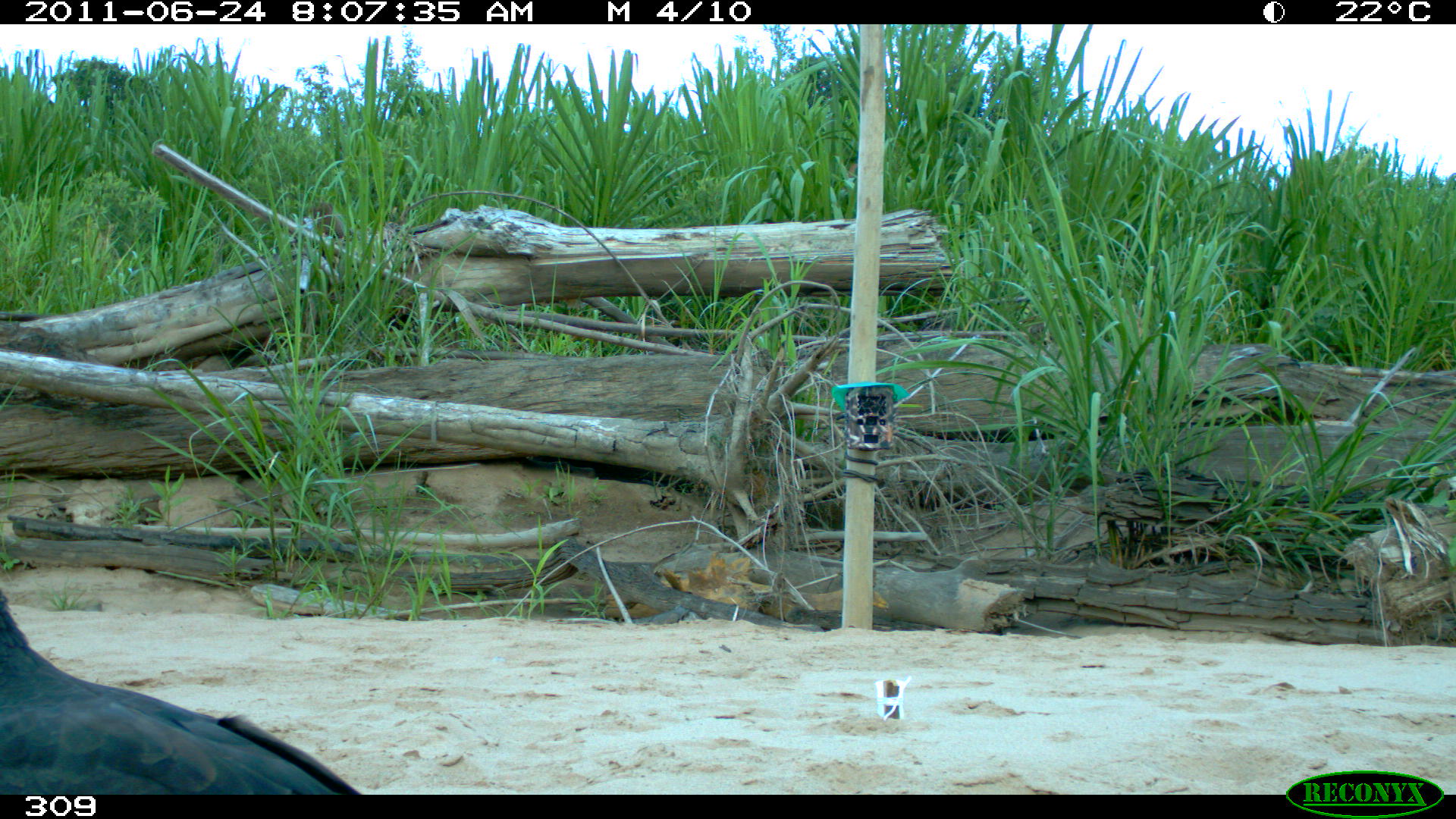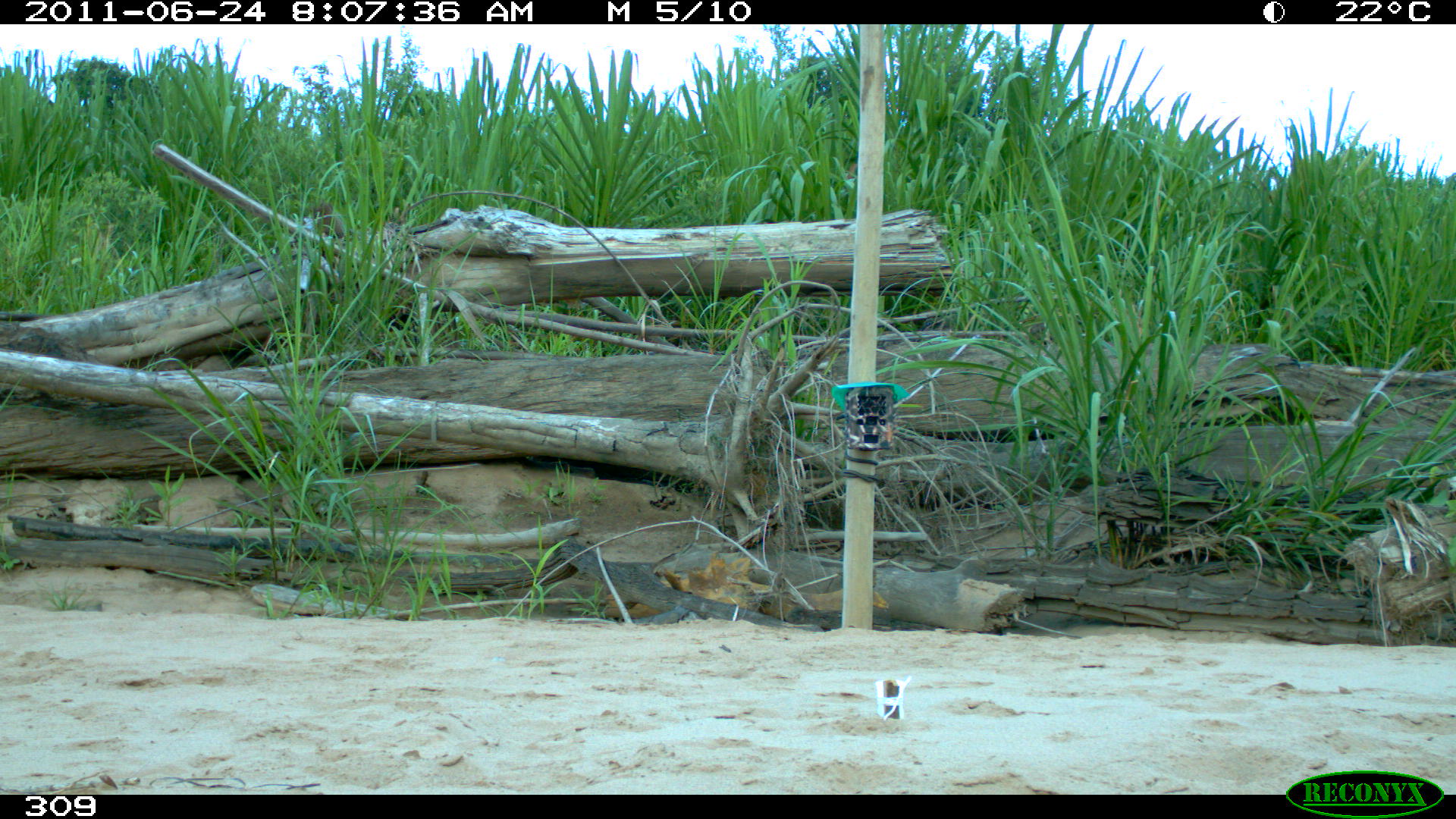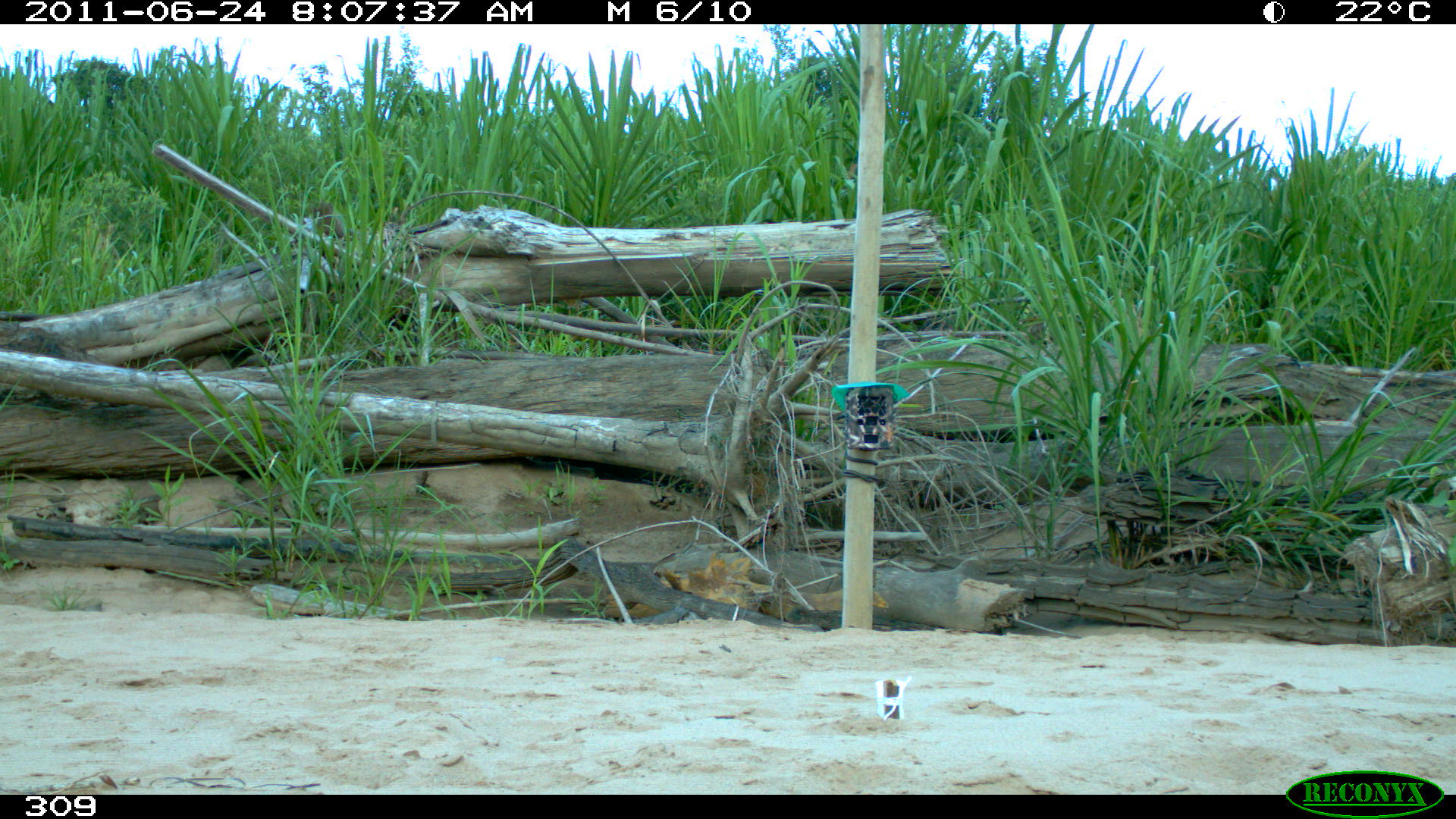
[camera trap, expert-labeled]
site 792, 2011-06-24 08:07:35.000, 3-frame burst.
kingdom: Animalia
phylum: Chordata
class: Aves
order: Accipitriformes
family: Accipitridae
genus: Buteogallus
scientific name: Buteogallus urubitinga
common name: great black hawk